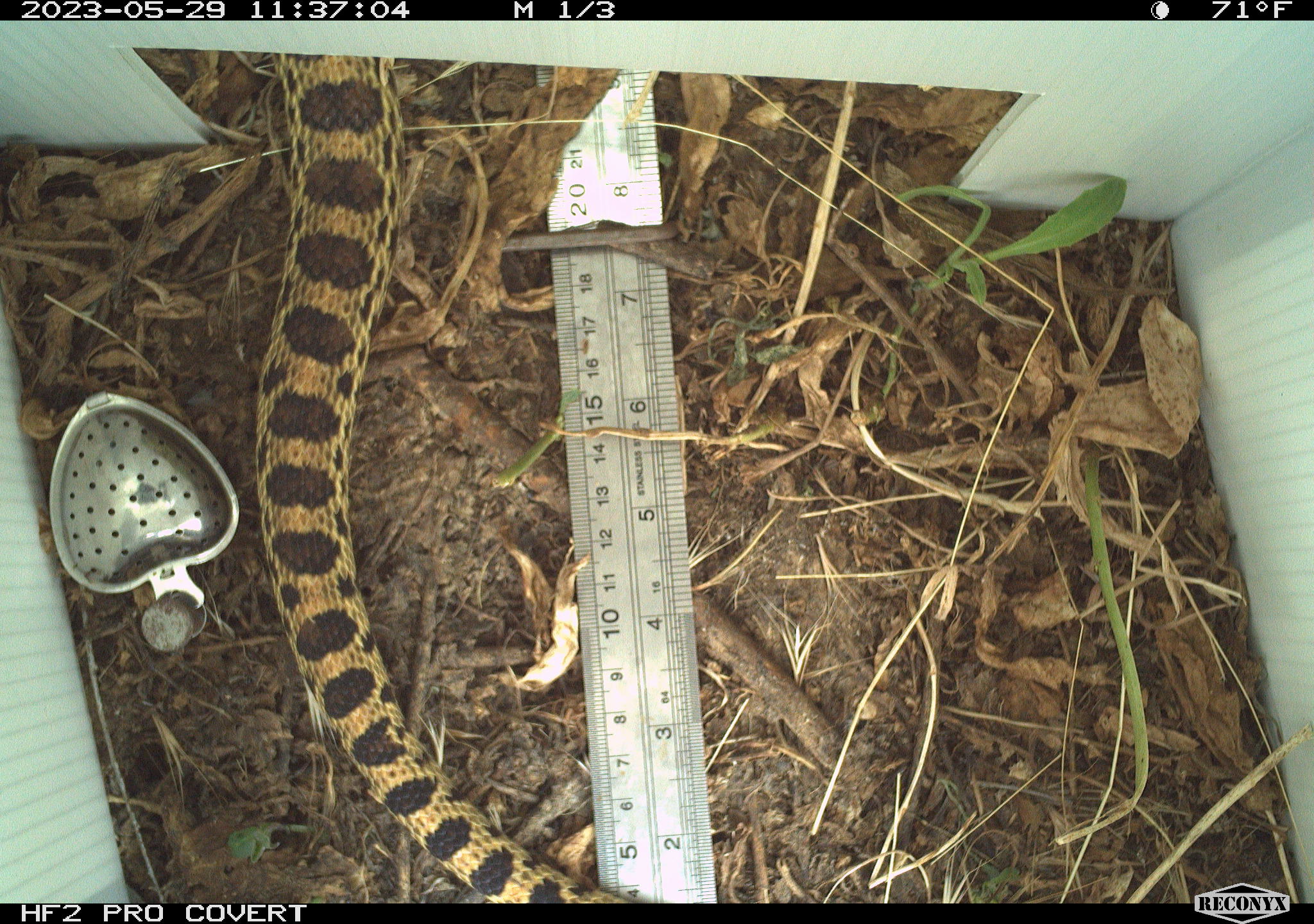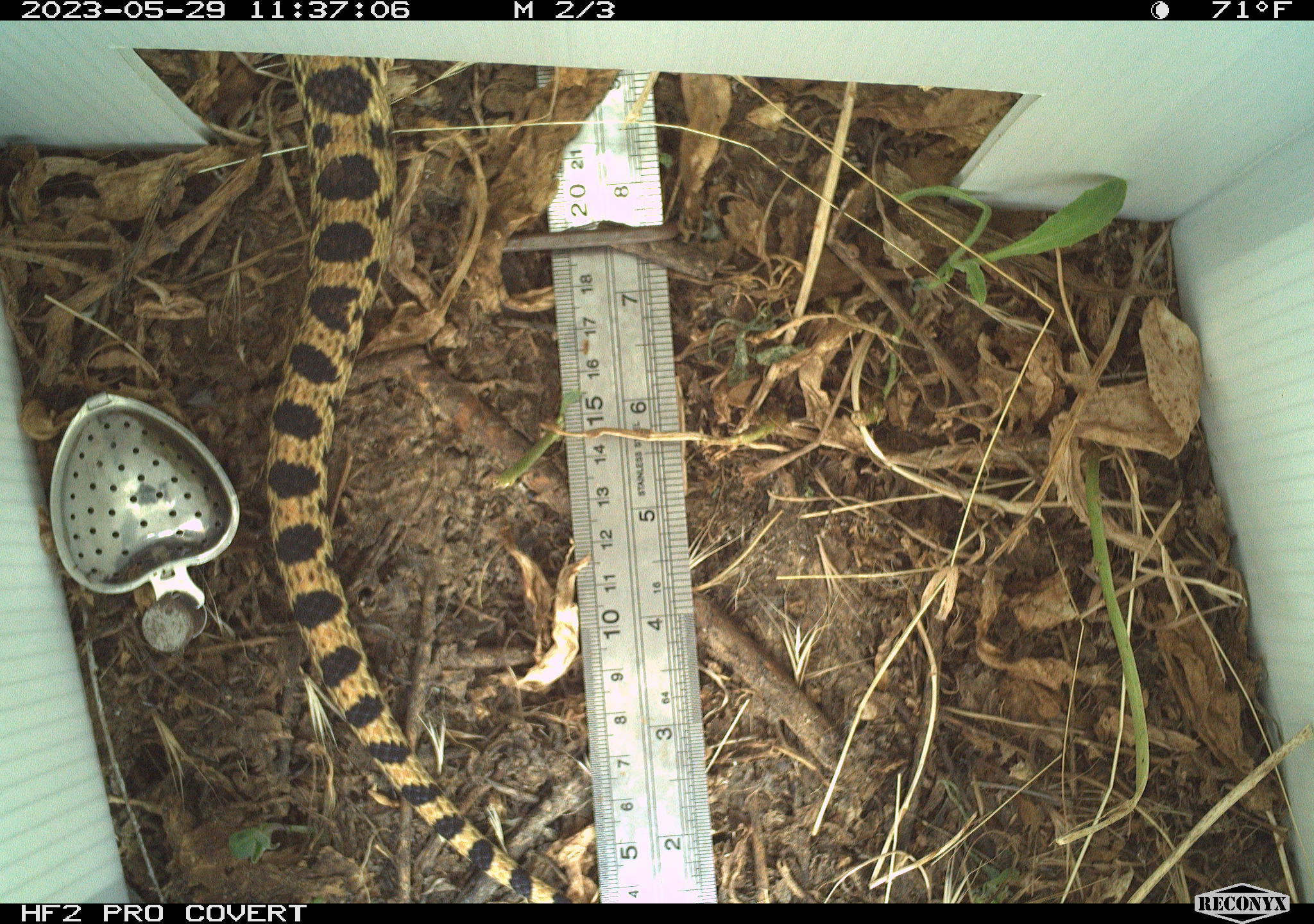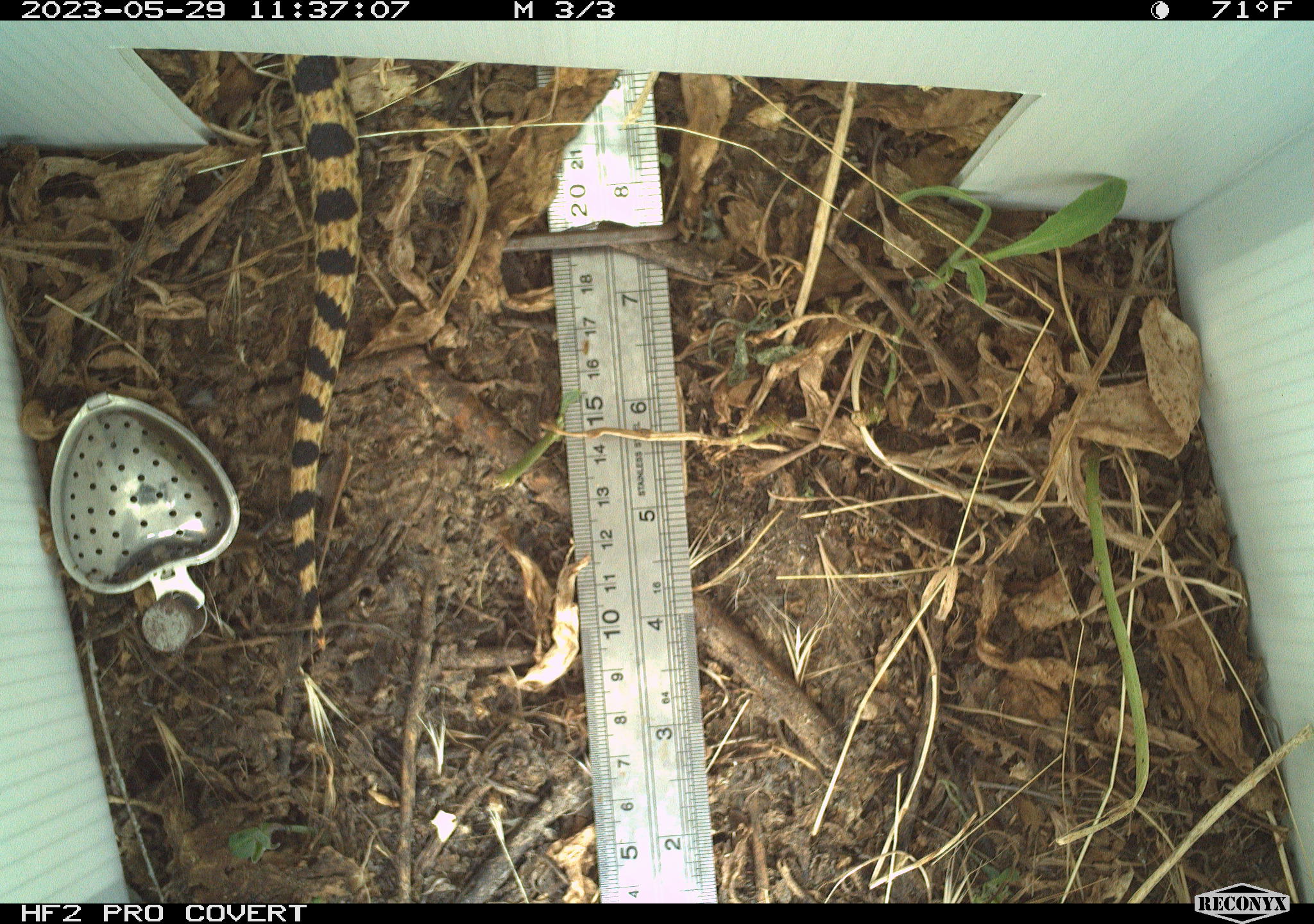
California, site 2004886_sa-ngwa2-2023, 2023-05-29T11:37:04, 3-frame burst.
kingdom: Animalia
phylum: Chordata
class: Reptilia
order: Squamata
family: Colubridae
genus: Pituophis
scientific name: Pituophis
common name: bullsnakes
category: pituophis species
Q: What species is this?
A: Pituophis species (bullsnakes) (Pituophis).